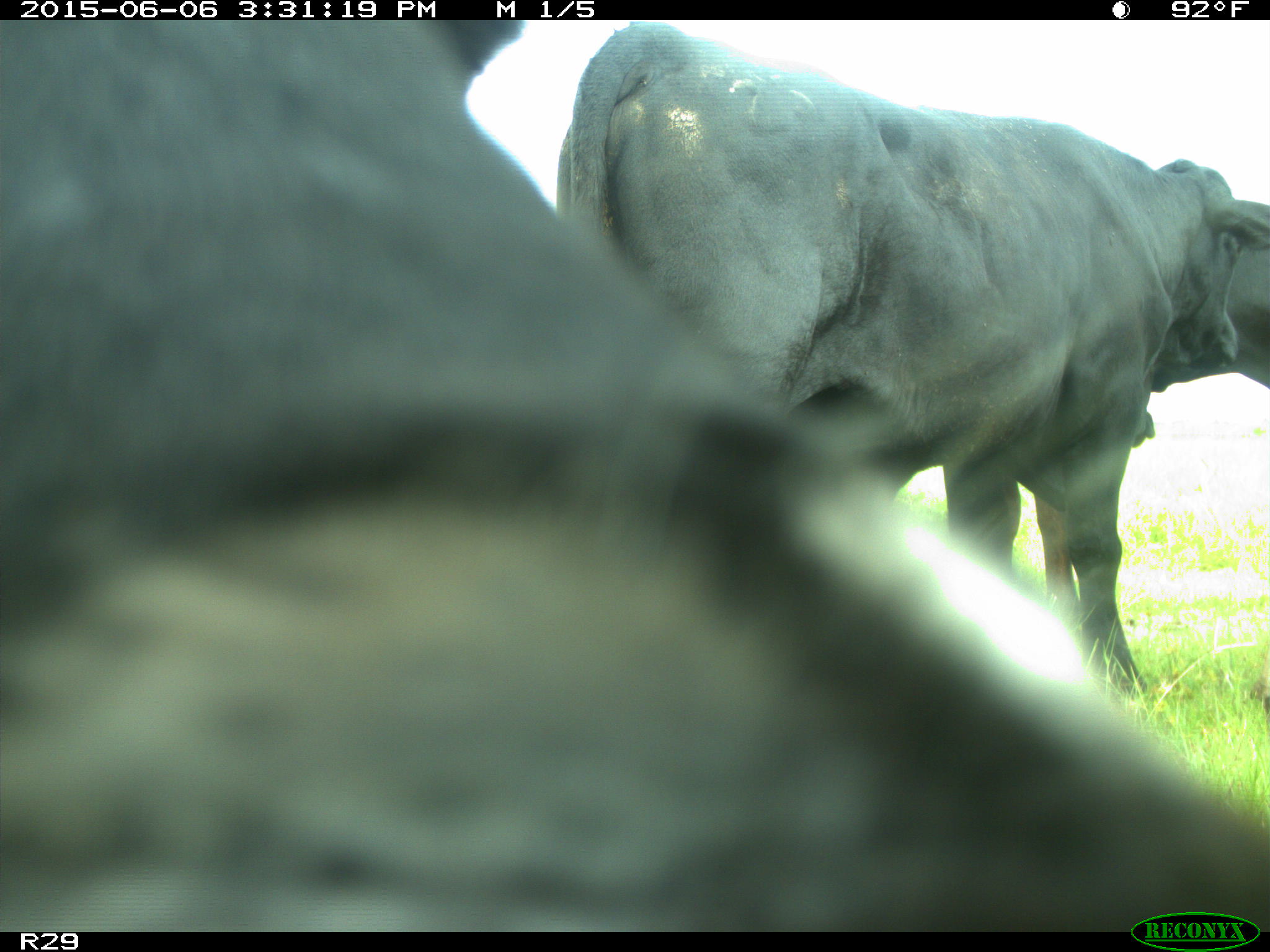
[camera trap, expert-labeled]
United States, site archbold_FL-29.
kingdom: Animalia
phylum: Chordata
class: Mammalia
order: Artiodactyla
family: Bovidae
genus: Bos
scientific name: Bos taurus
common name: domestic cow